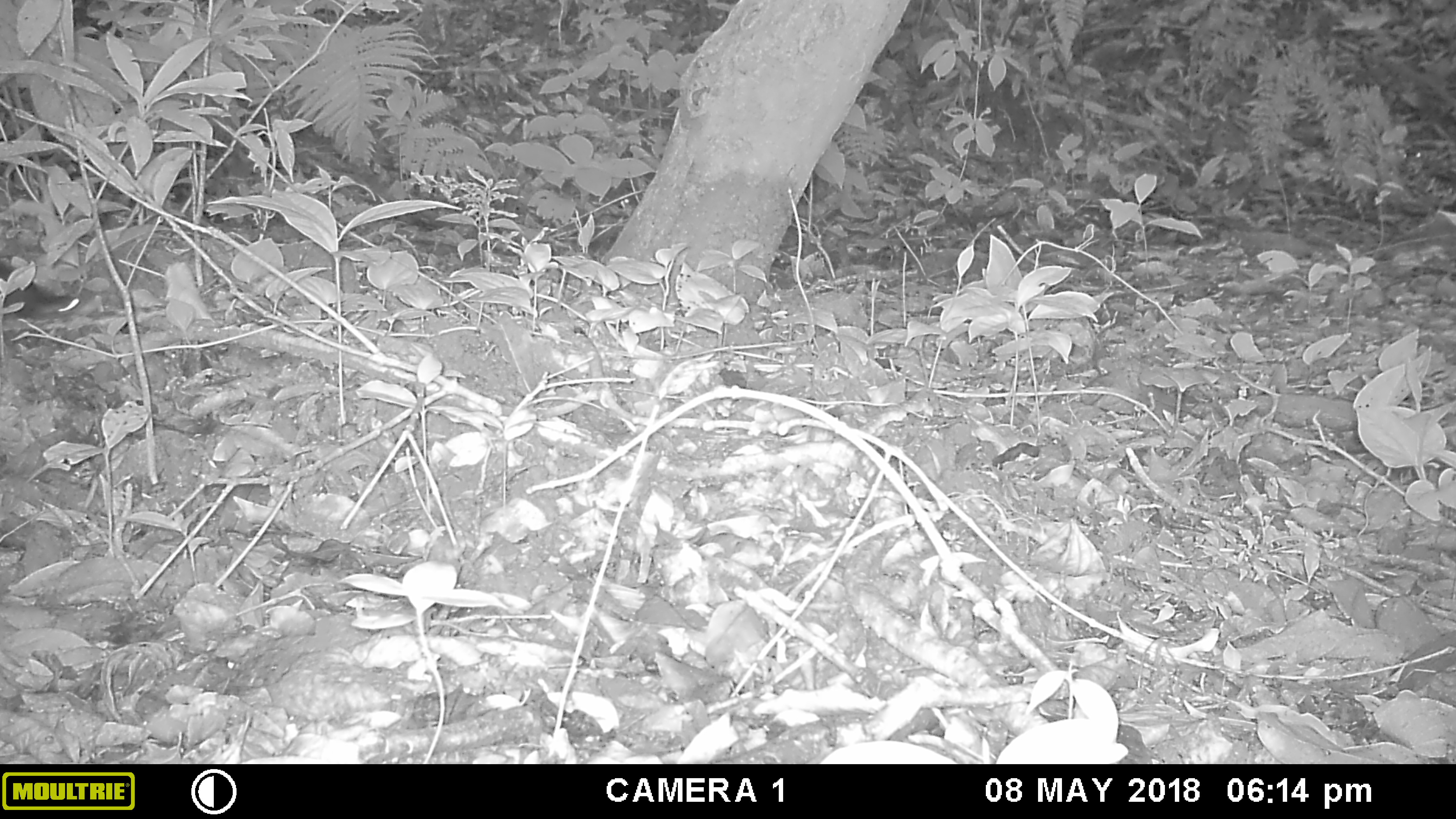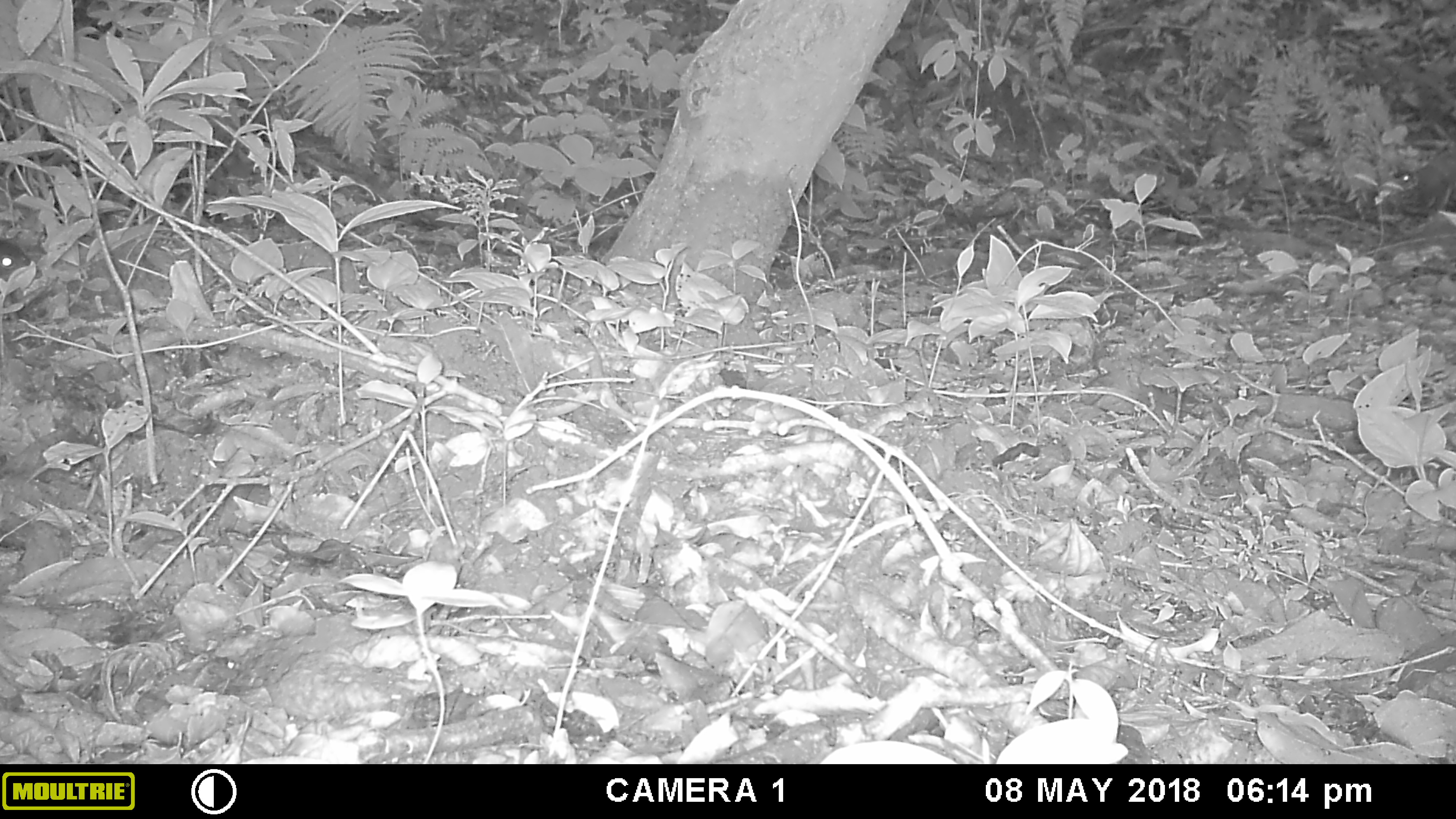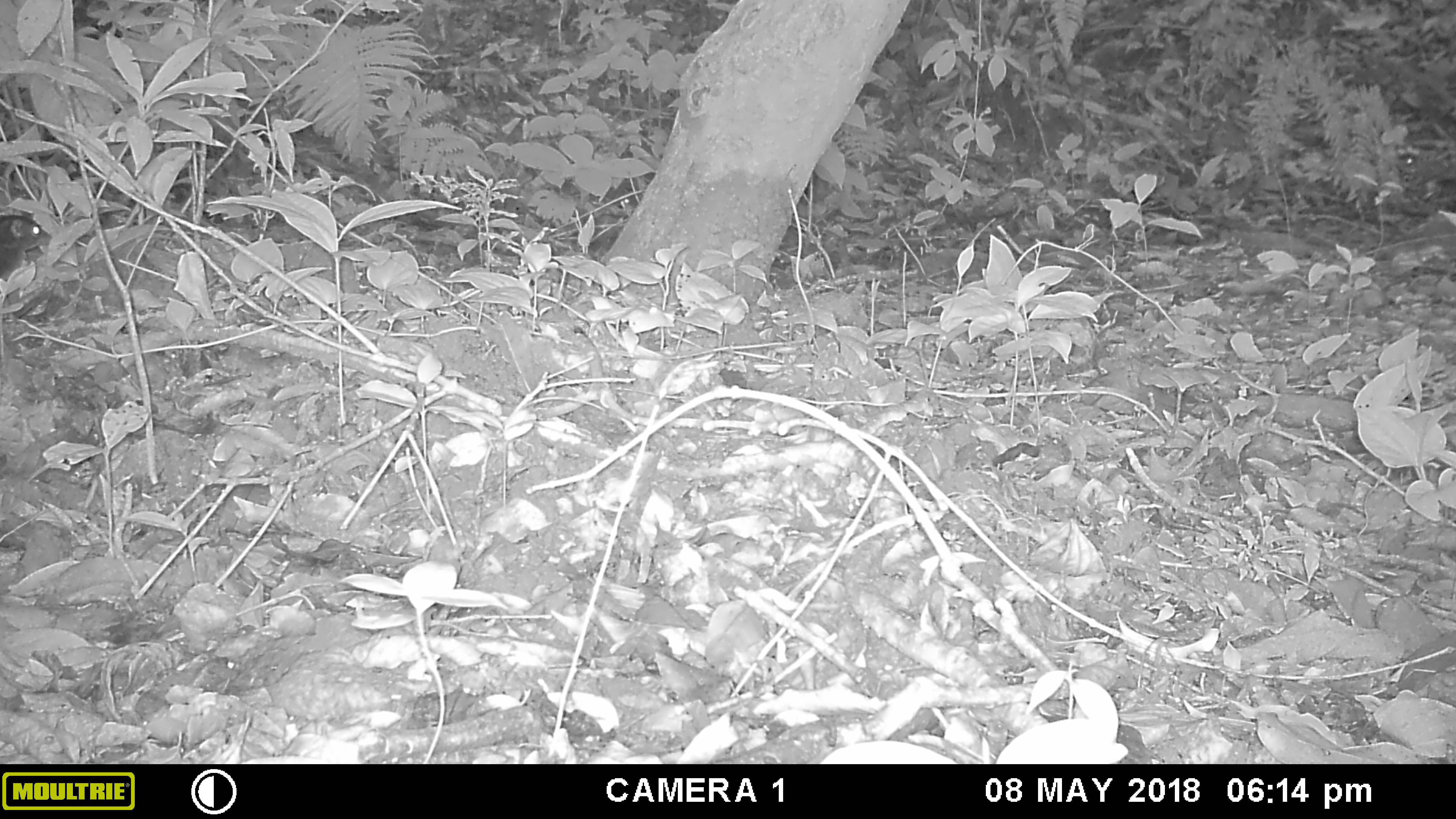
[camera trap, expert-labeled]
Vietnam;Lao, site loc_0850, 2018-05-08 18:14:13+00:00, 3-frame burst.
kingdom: Animalia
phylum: Chordata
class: Mammalia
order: Rodentia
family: Sciuridae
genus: Dremomys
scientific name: Dremomys rufigenis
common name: red-cheeked squirrel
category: red cheeked squirrel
Red cheeked squirrel (red-cheeked squirrel) (Dremomys rufigenis). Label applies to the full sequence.